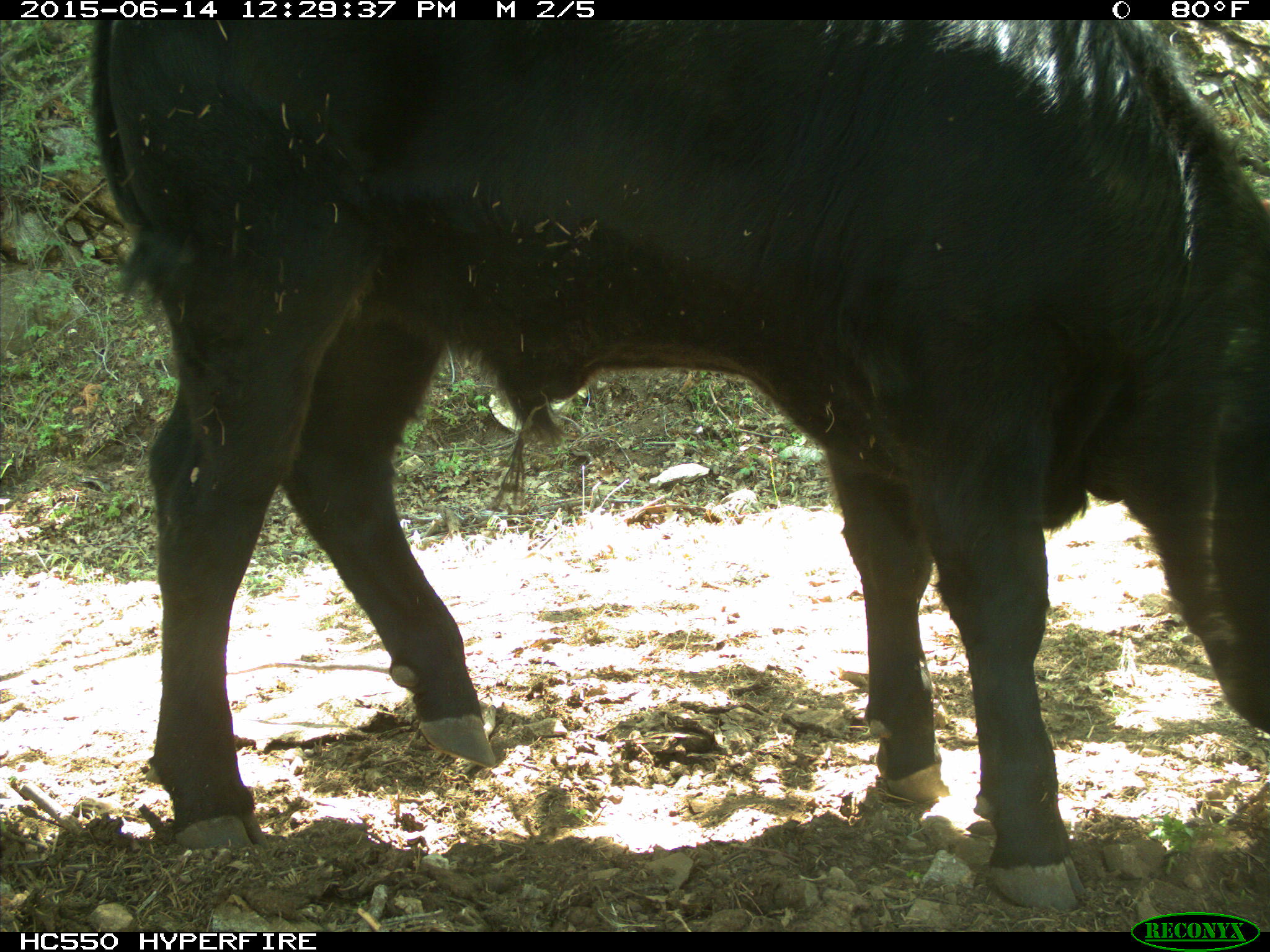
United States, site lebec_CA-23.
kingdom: Animalia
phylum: Chordata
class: Mammalia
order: Artiodactyla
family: Bovidae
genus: Bos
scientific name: Bos taurus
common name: domestic cow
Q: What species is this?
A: Bos taurus (domestic cow).